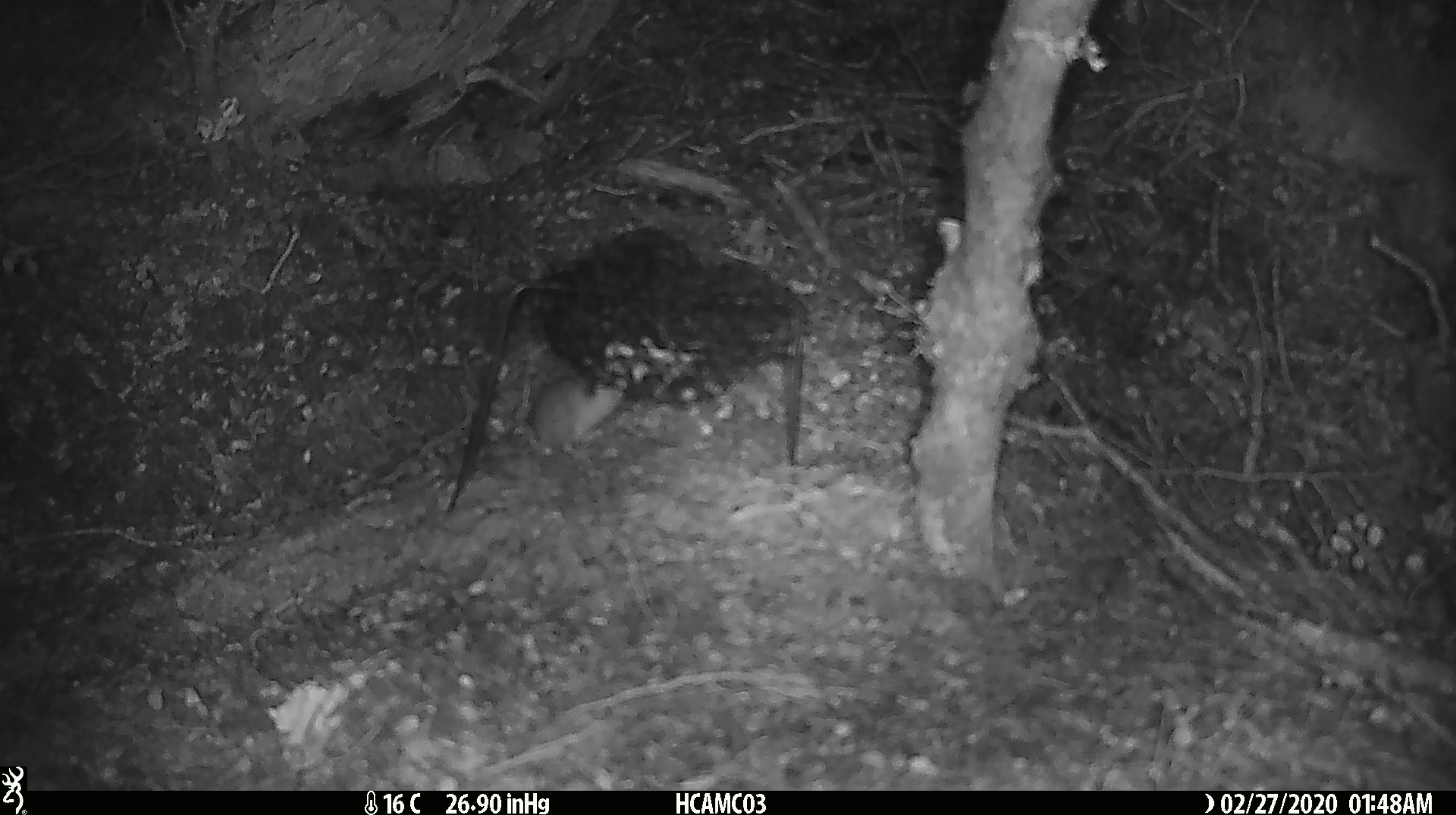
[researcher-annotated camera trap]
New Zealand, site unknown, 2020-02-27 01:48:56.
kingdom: Animalia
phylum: Chordata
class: Mammalia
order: Rodentia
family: Muridae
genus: Mus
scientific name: Mus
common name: mouse